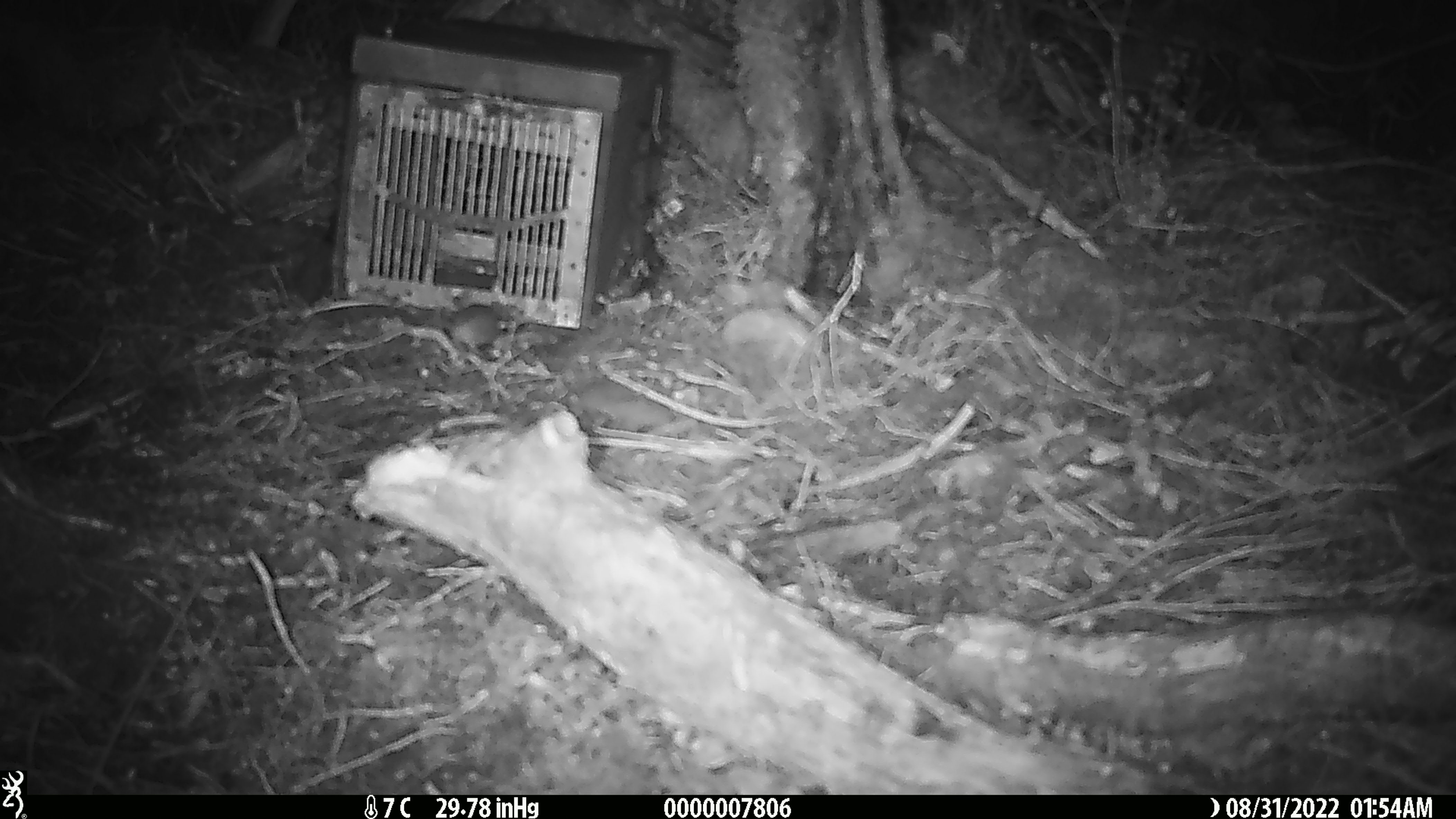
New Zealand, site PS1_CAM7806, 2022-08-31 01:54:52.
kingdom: Animalia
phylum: Chordata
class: Mammalia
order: Rodentia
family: Muridae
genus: Mus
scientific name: Mus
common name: mouse